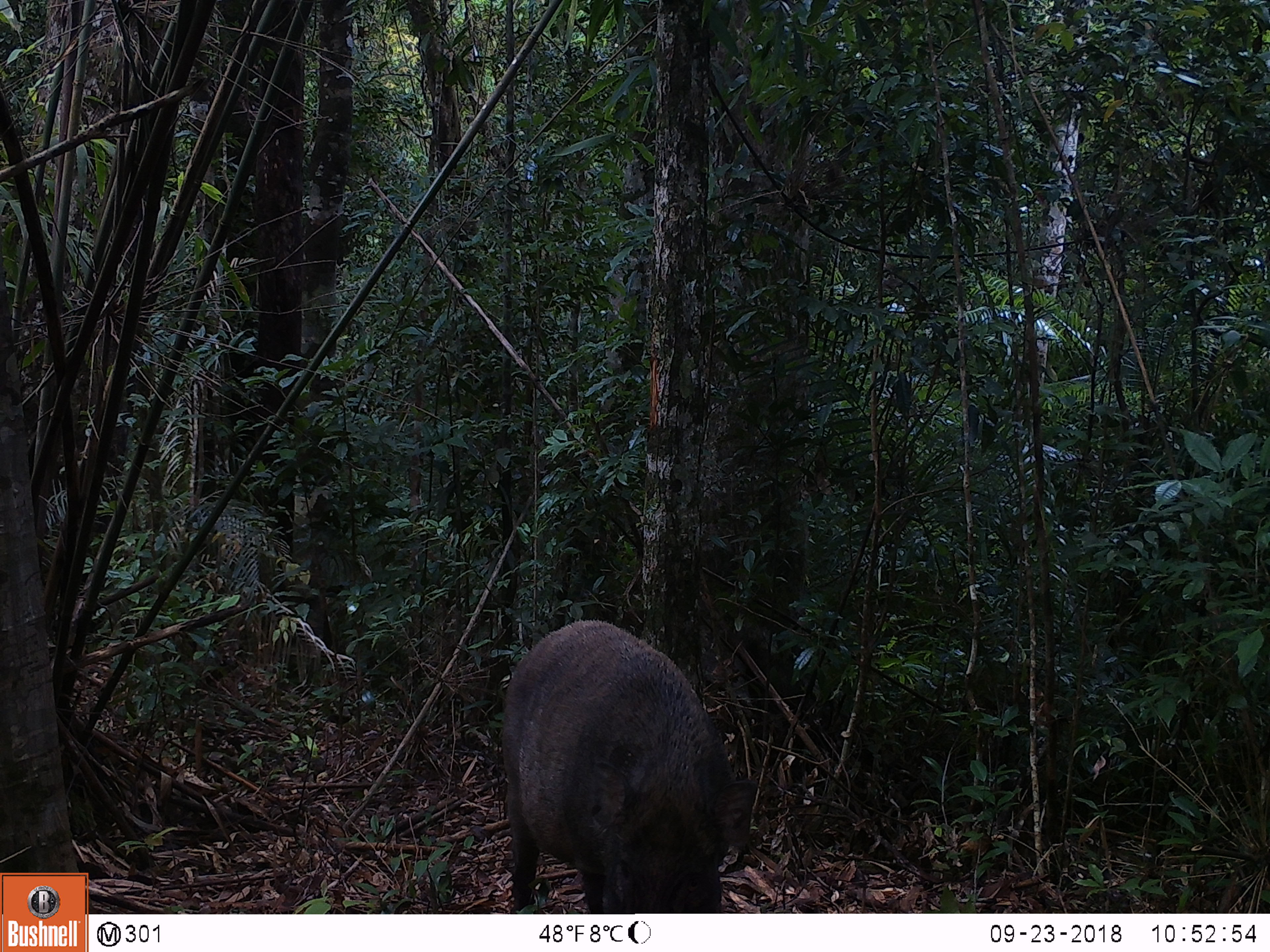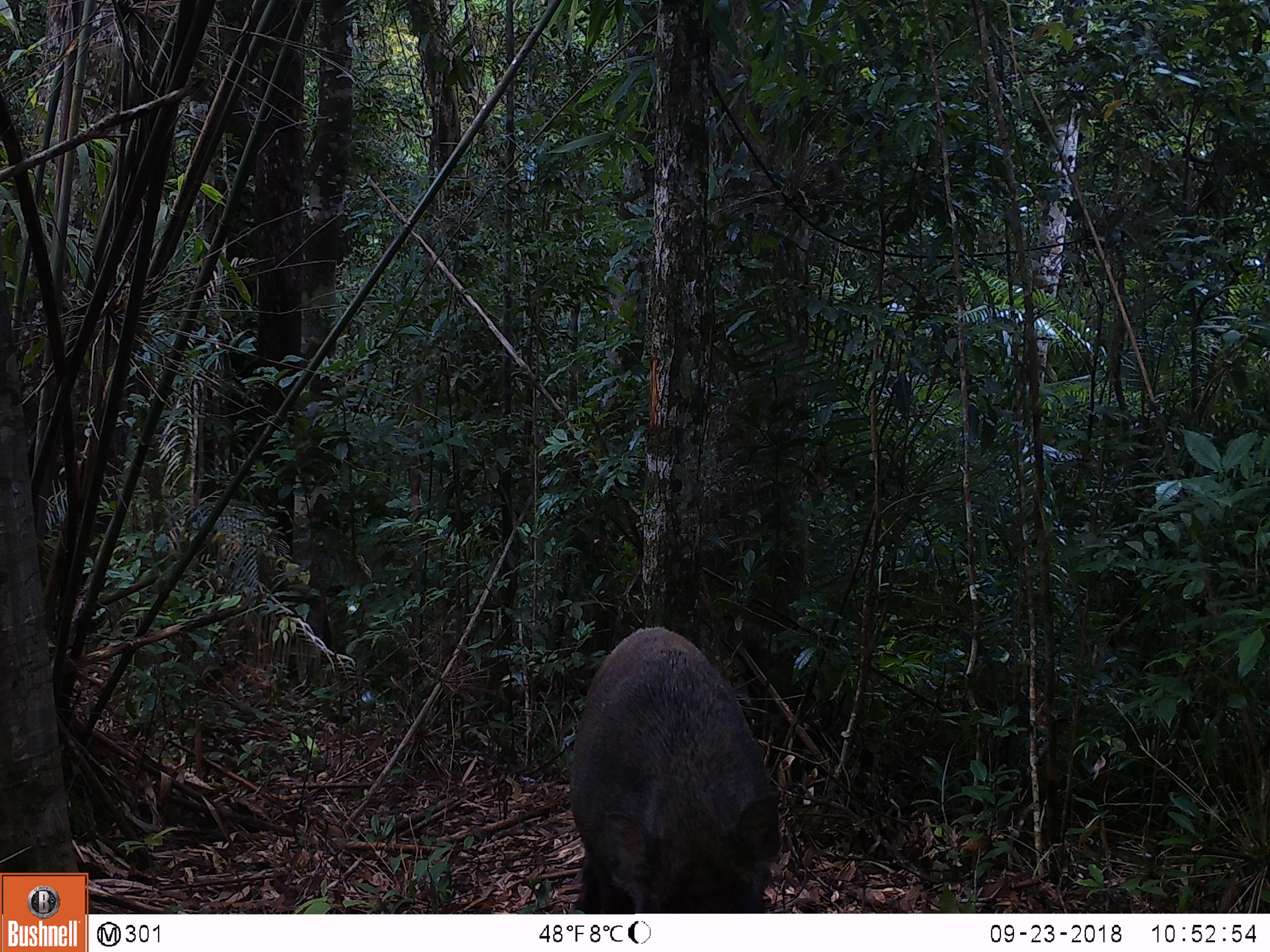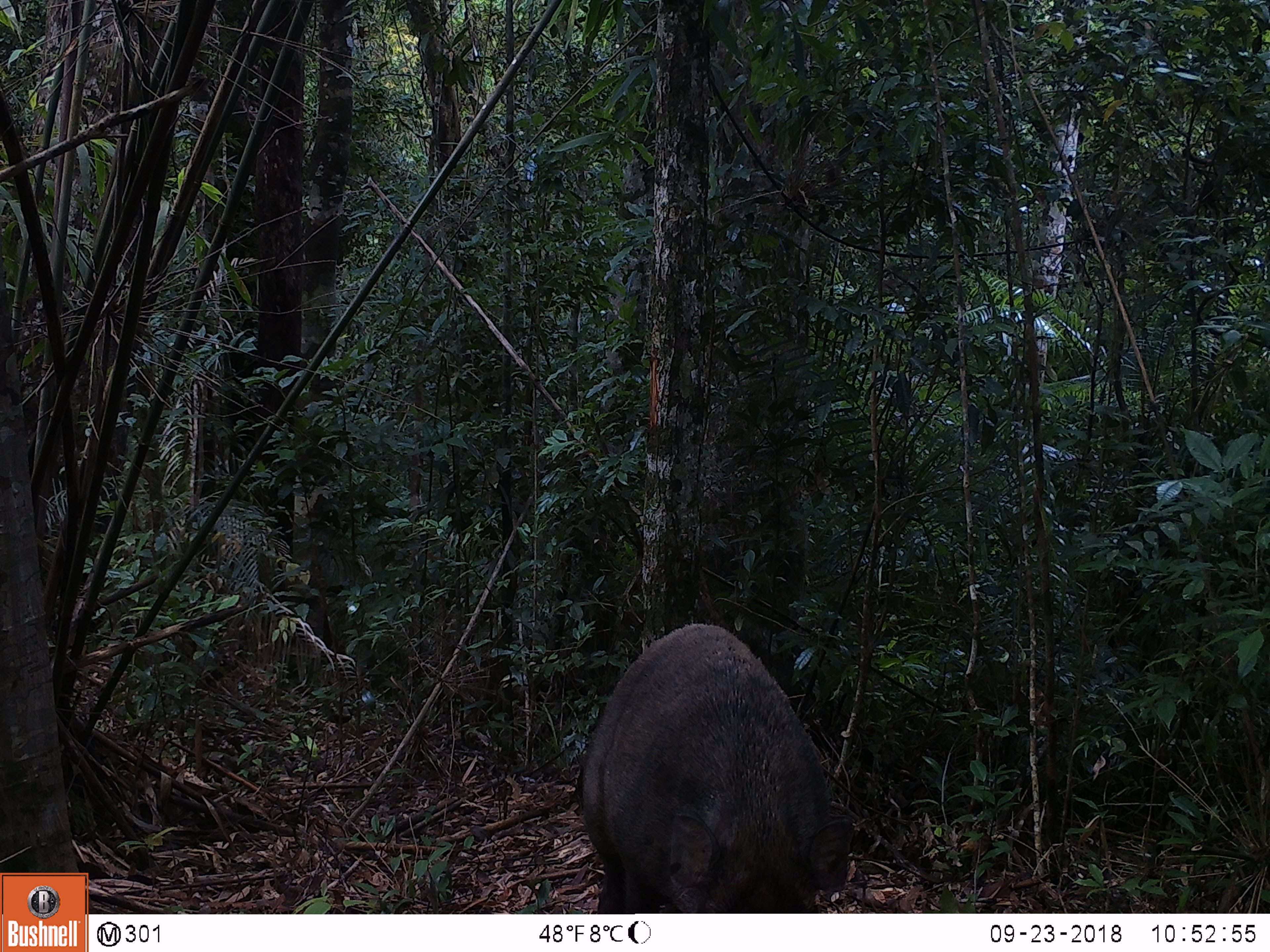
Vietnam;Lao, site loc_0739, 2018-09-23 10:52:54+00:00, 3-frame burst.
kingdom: Animalia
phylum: Chordata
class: Mammalia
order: Artiodactyla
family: Suidae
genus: Sus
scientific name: Sus scrofa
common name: eurasian wild pig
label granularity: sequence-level